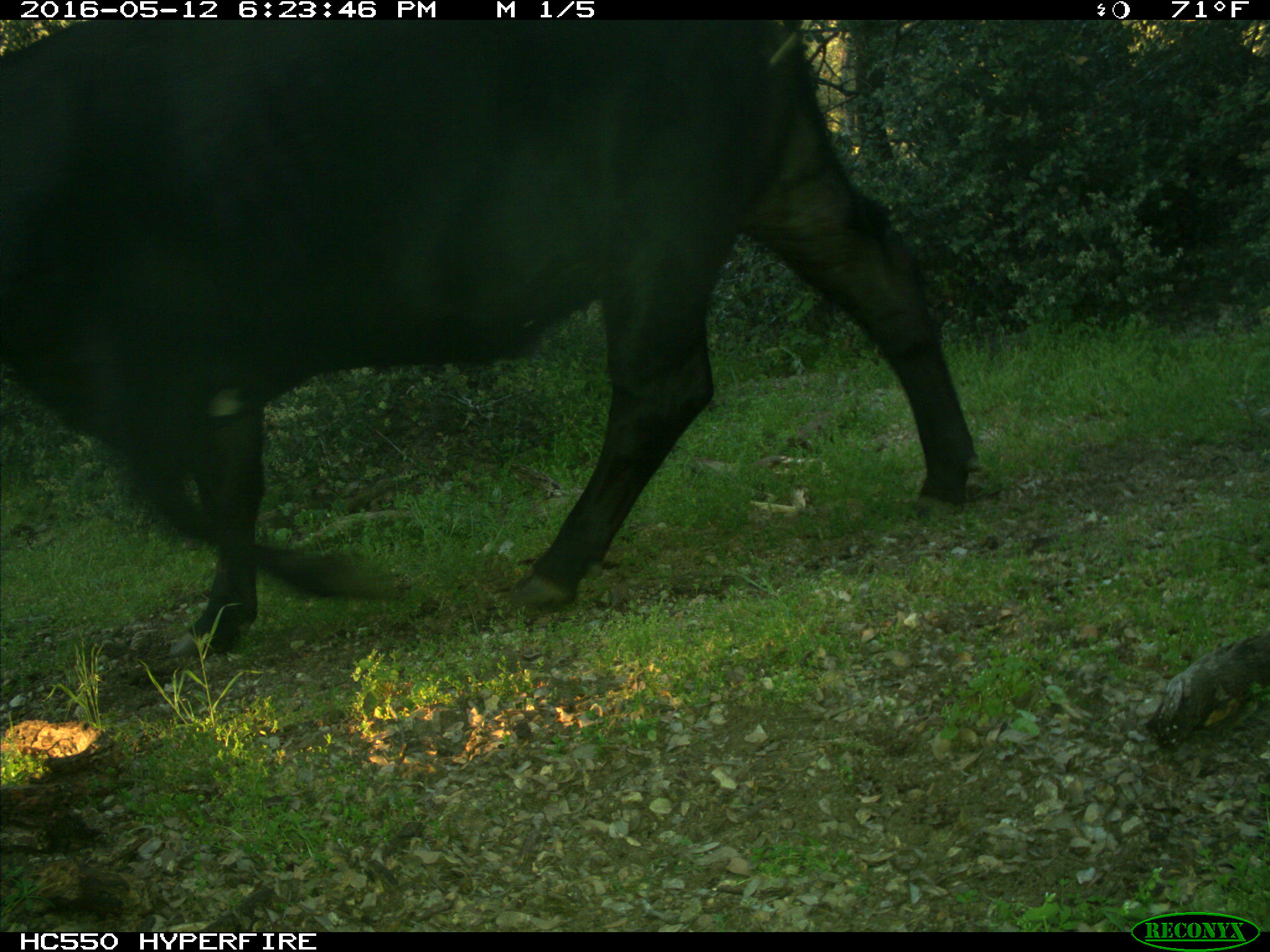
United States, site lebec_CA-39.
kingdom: Animalia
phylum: Chordata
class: Mammalia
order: Artiodactyla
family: Bovidae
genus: Bos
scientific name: Bos taurus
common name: domestic cow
Bos taurus (domestic cow).